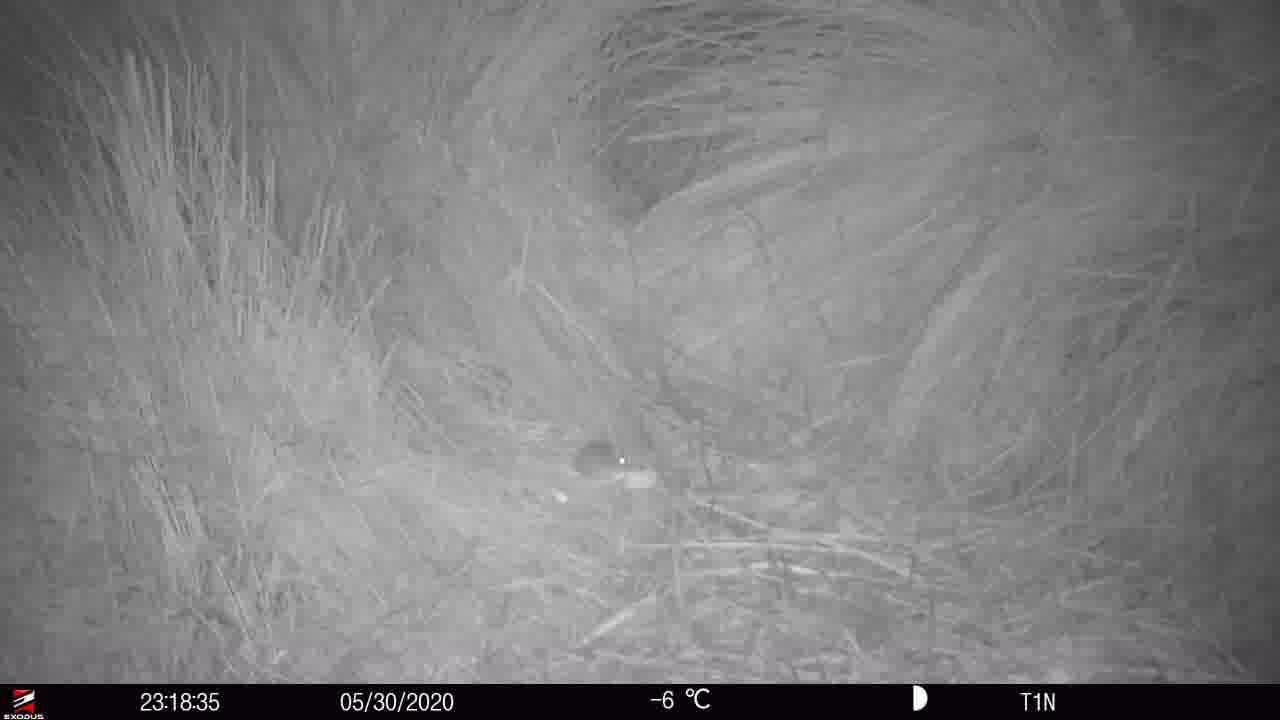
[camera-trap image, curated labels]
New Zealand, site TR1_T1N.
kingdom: Animalia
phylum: Chordata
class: Mammalia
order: Rodentia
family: Muridae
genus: Mus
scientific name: Mus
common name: mouse